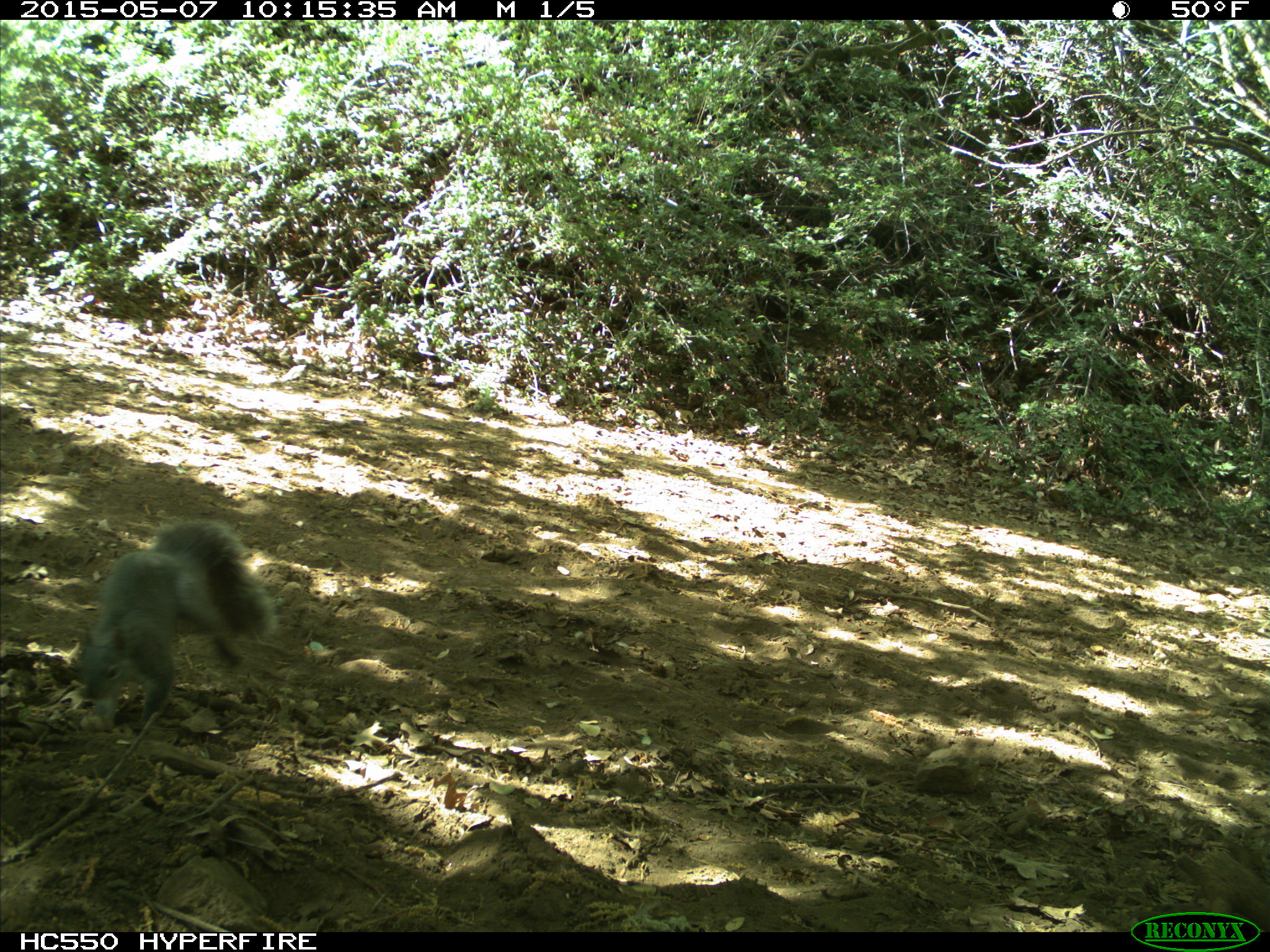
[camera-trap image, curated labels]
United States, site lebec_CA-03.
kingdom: Animalia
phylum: Chordata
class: Mammalia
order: Rodentia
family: Sciuridae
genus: Sciurus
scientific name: Sciurus carolinensis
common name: eastern gray squirrel